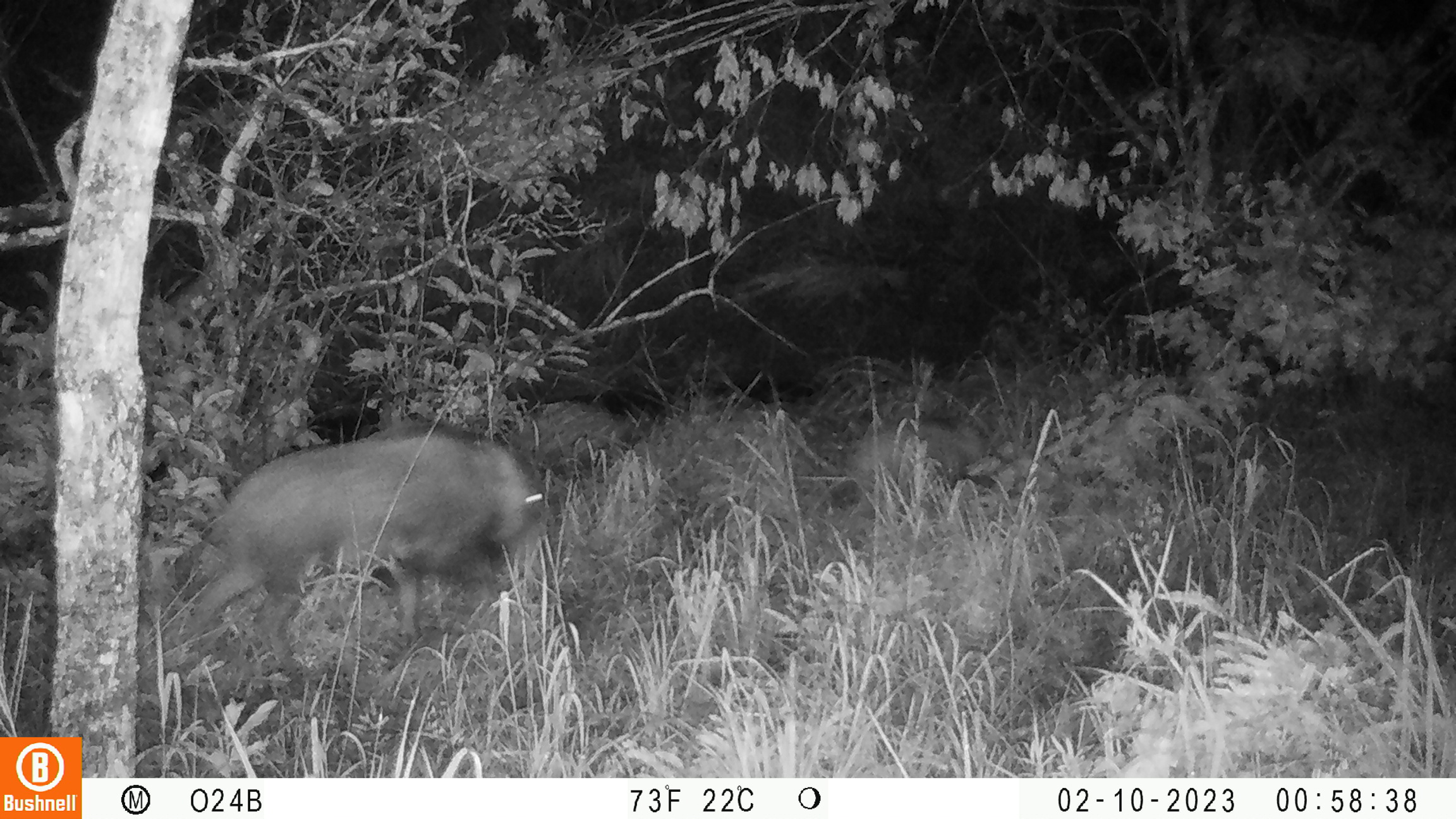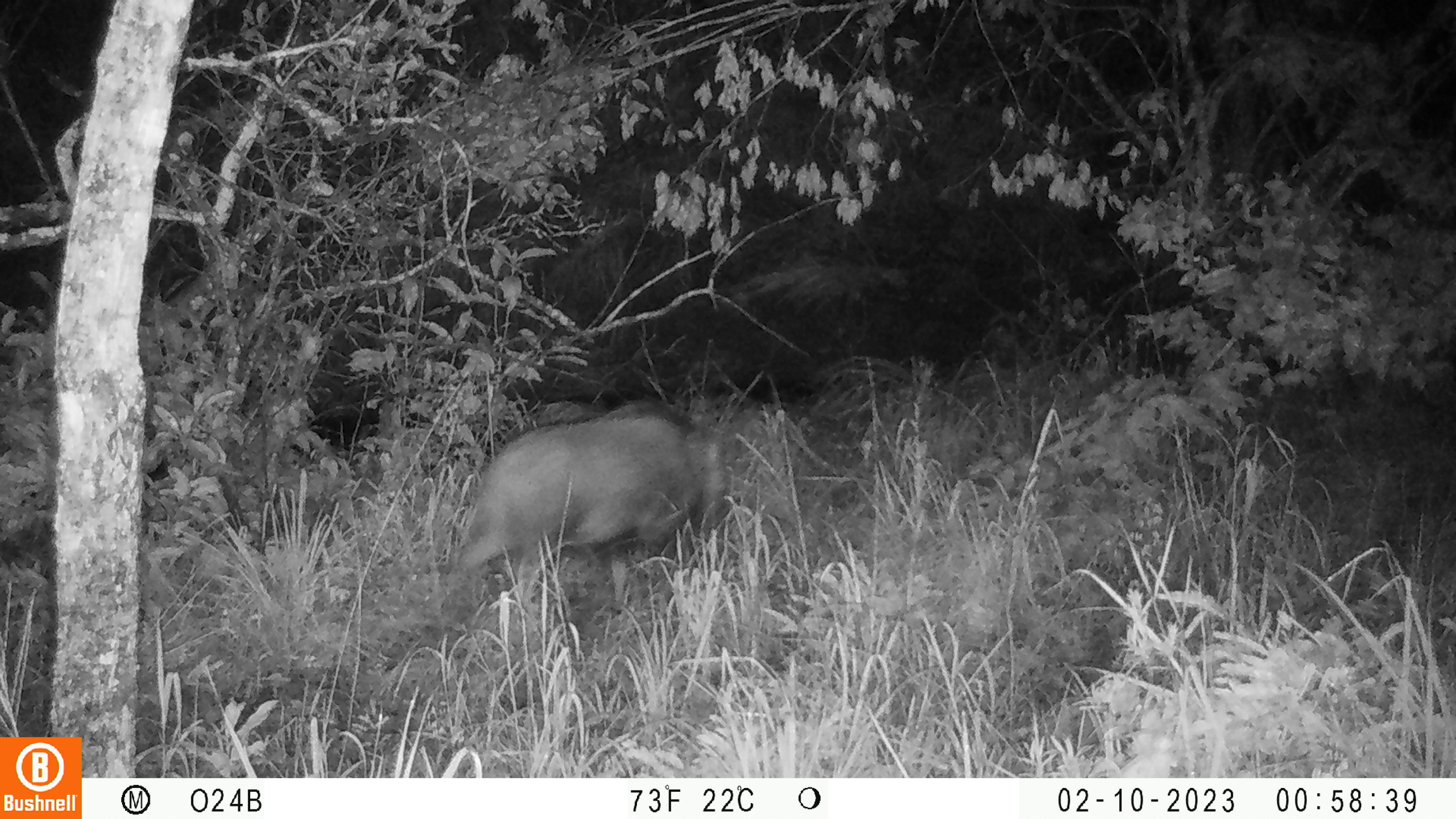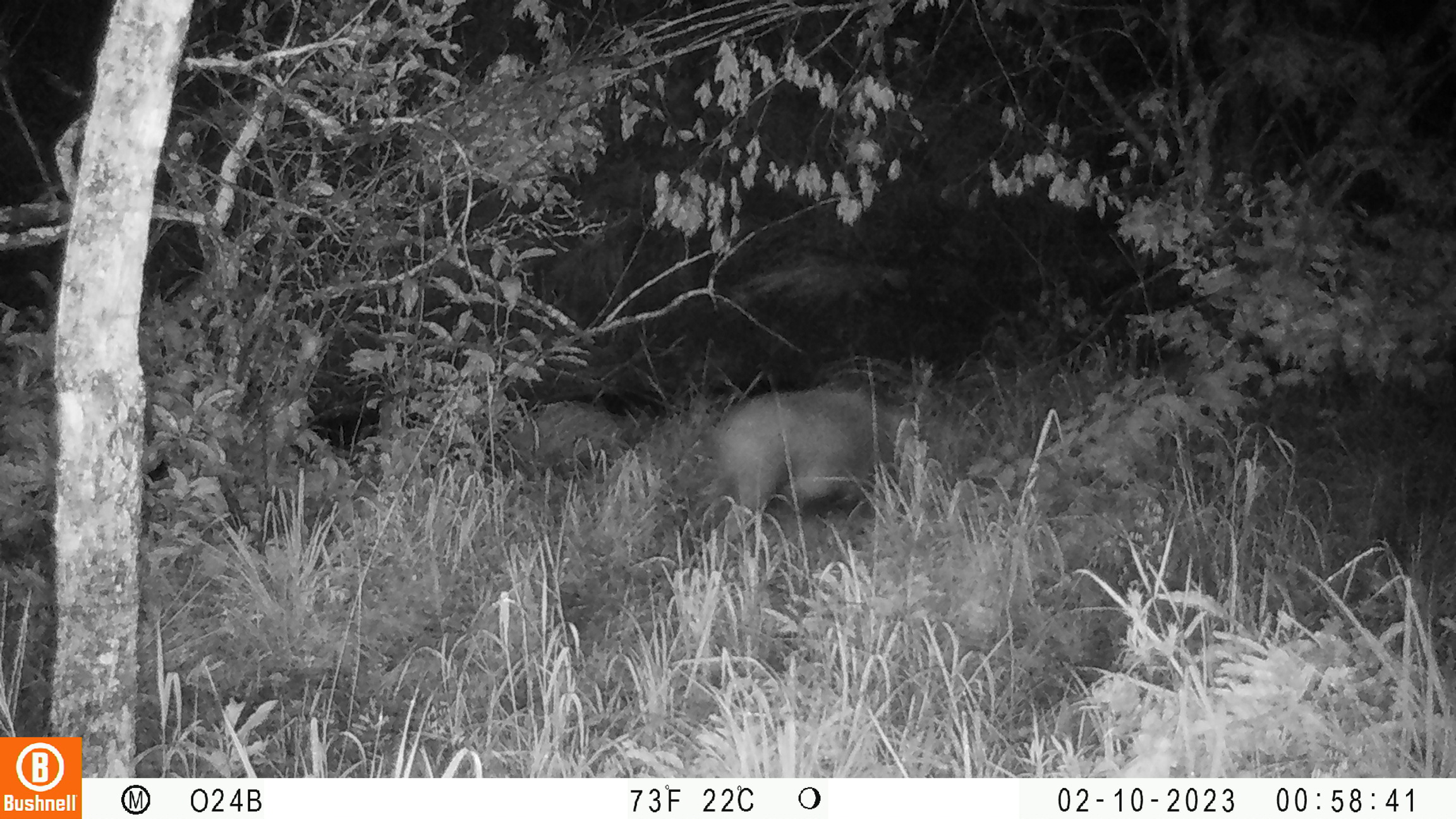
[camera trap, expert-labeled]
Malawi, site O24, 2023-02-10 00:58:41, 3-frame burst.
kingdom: Animalia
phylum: Chordata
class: Mammalia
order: Artiodactyla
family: Suidae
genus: Potamochoerus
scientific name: Potamochoerus larvatus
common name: bushpig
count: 2